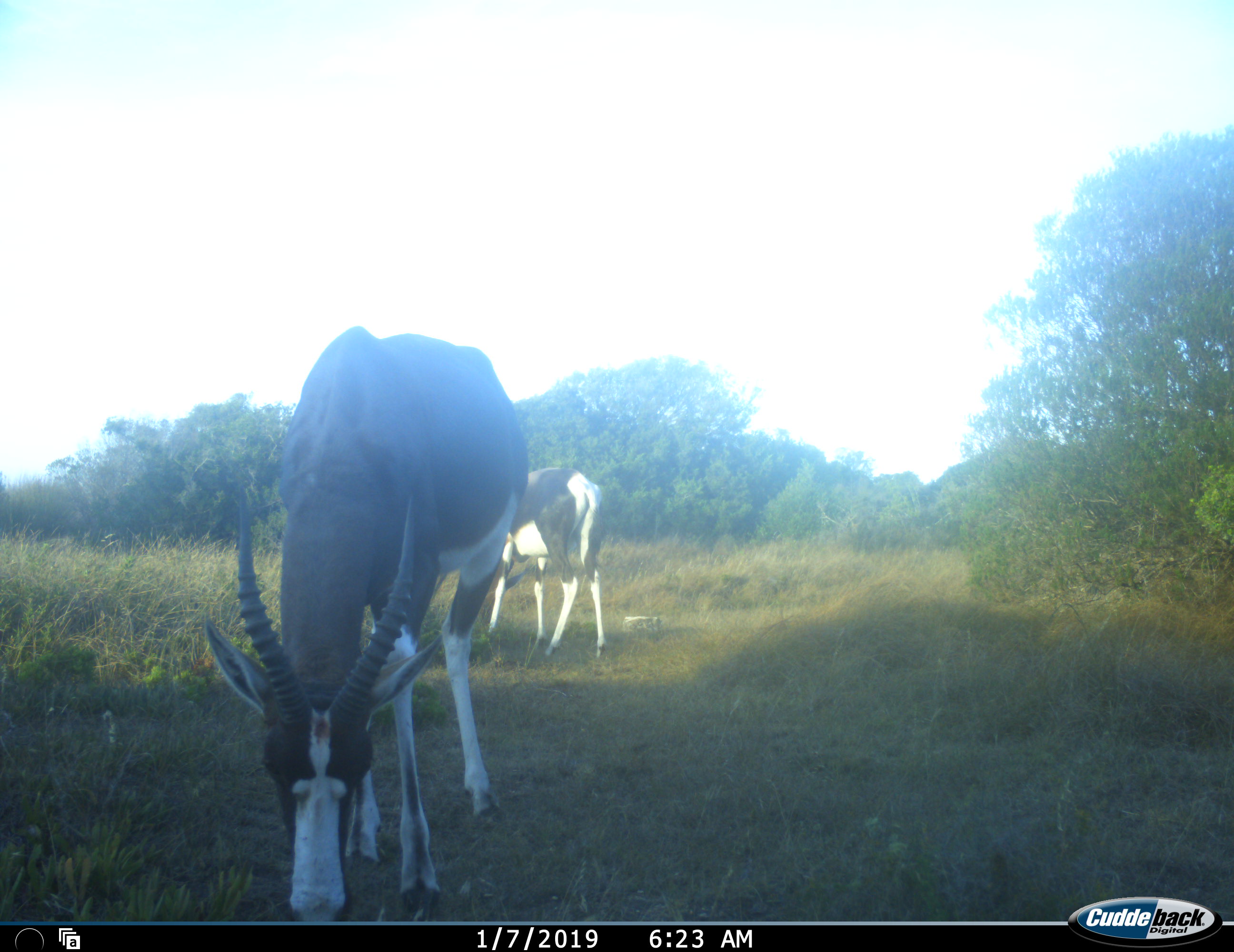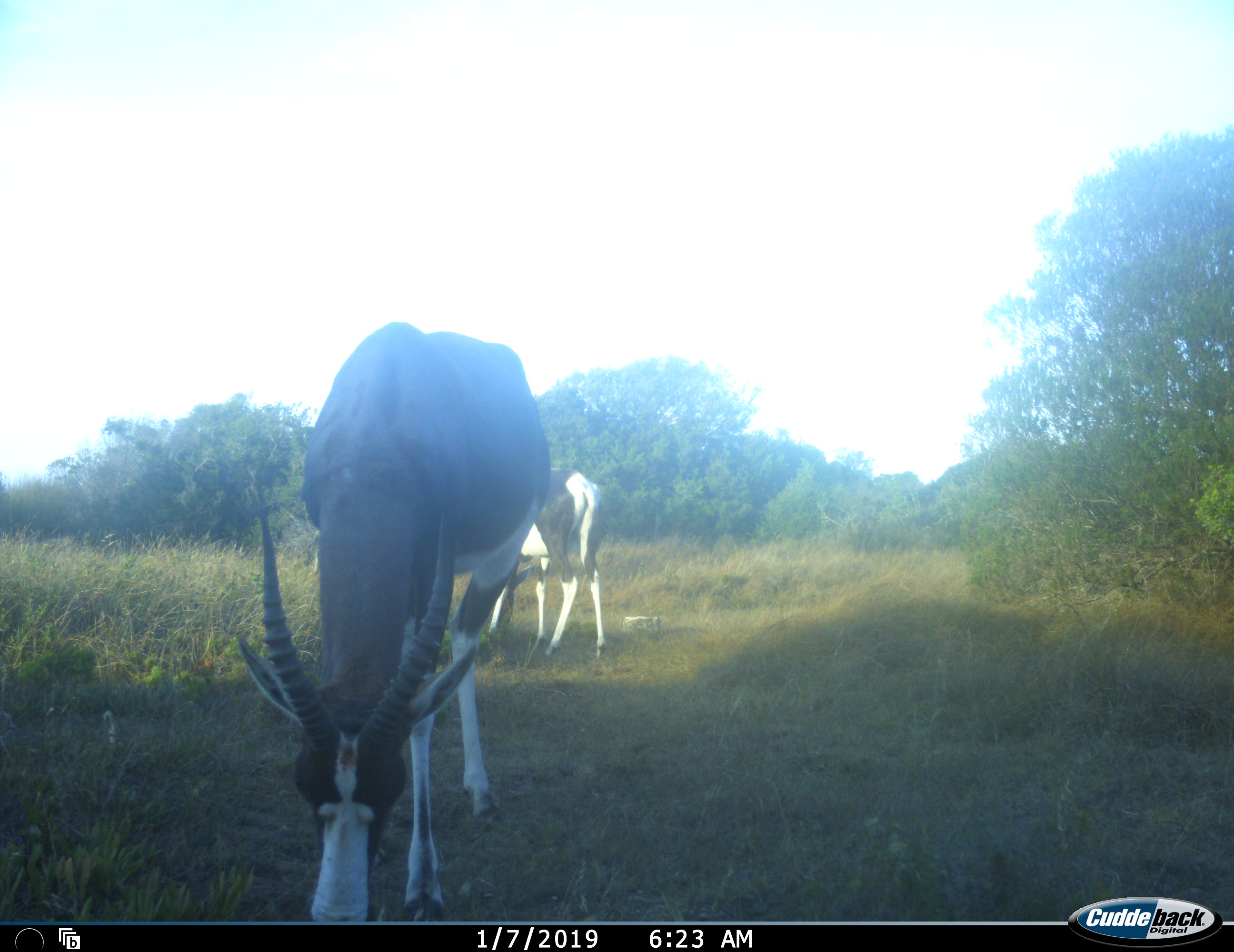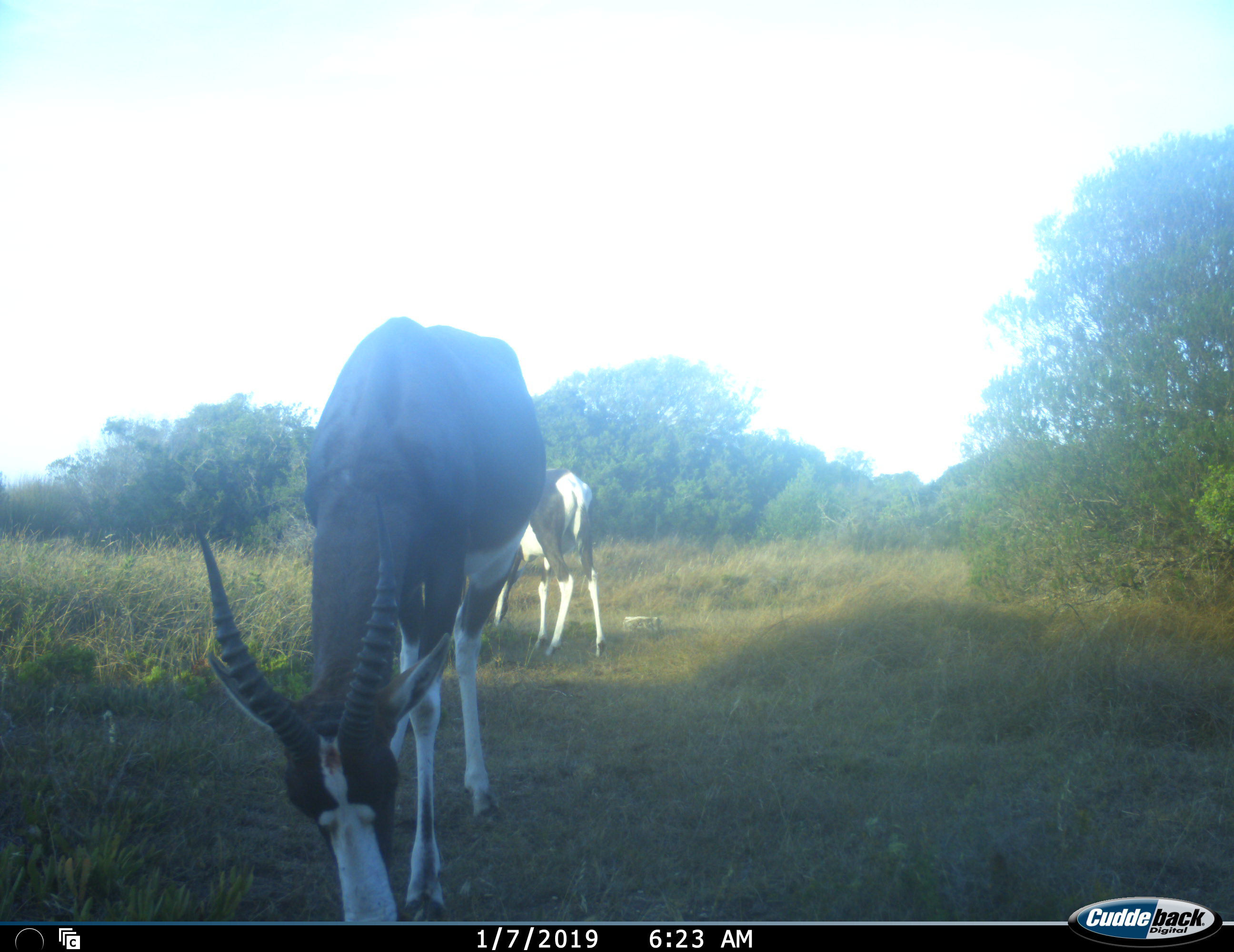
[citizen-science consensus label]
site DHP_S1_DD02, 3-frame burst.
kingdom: Animalia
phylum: Chordata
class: Mammalia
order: Artiodactyla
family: Bovidae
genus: Damaliscus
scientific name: Damaliscus pygargus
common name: bontebok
Bontebok (Damaliscus pygargus), count 2. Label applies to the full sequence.